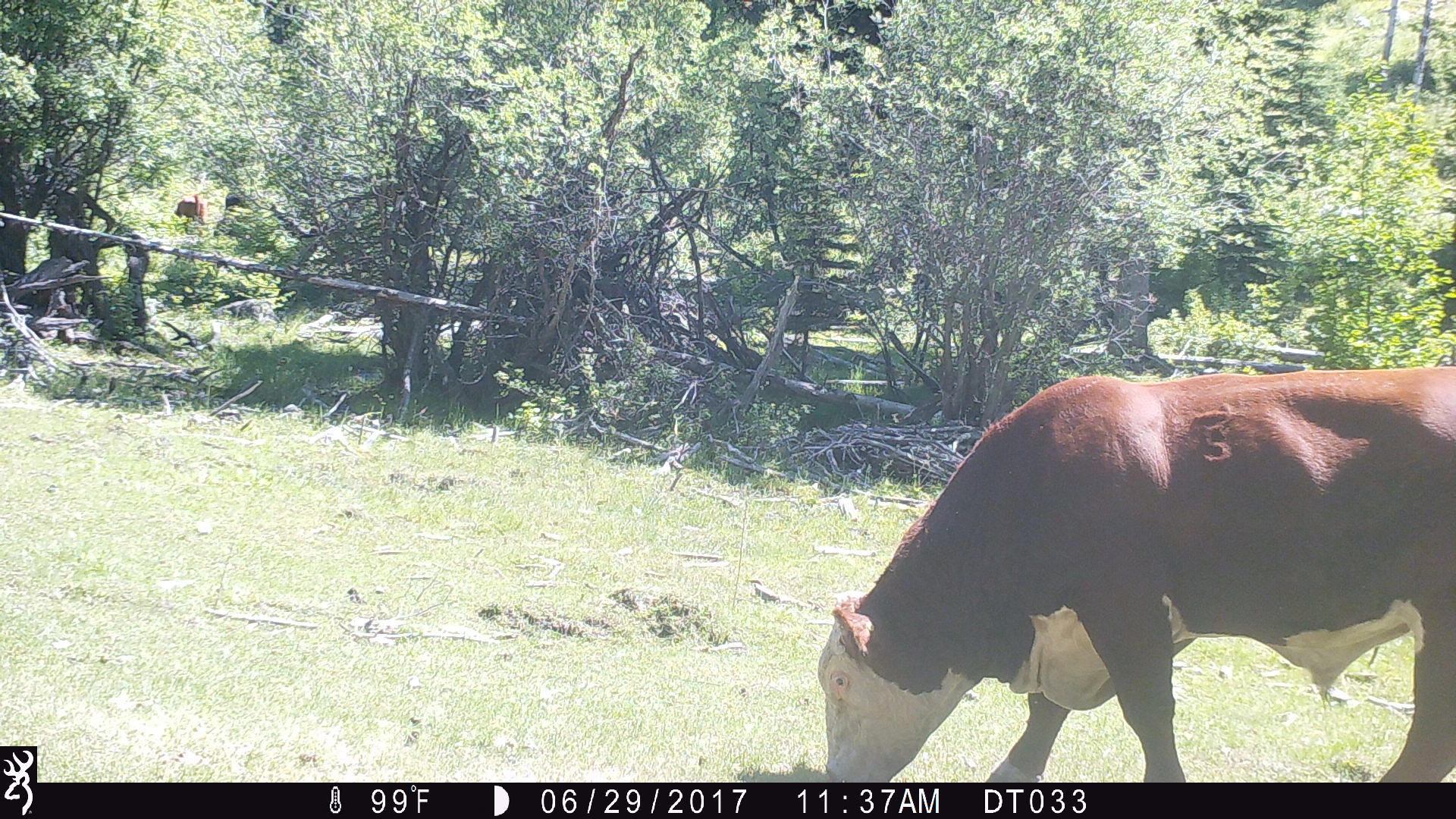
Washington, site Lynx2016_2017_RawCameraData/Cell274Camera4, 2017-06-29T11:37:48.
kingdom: Animalia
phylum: Chordata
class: Mammalia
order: Artiodactyla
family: Bovidae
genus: Bos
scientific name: Bos taurus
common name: domestic cattle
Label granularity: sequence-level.